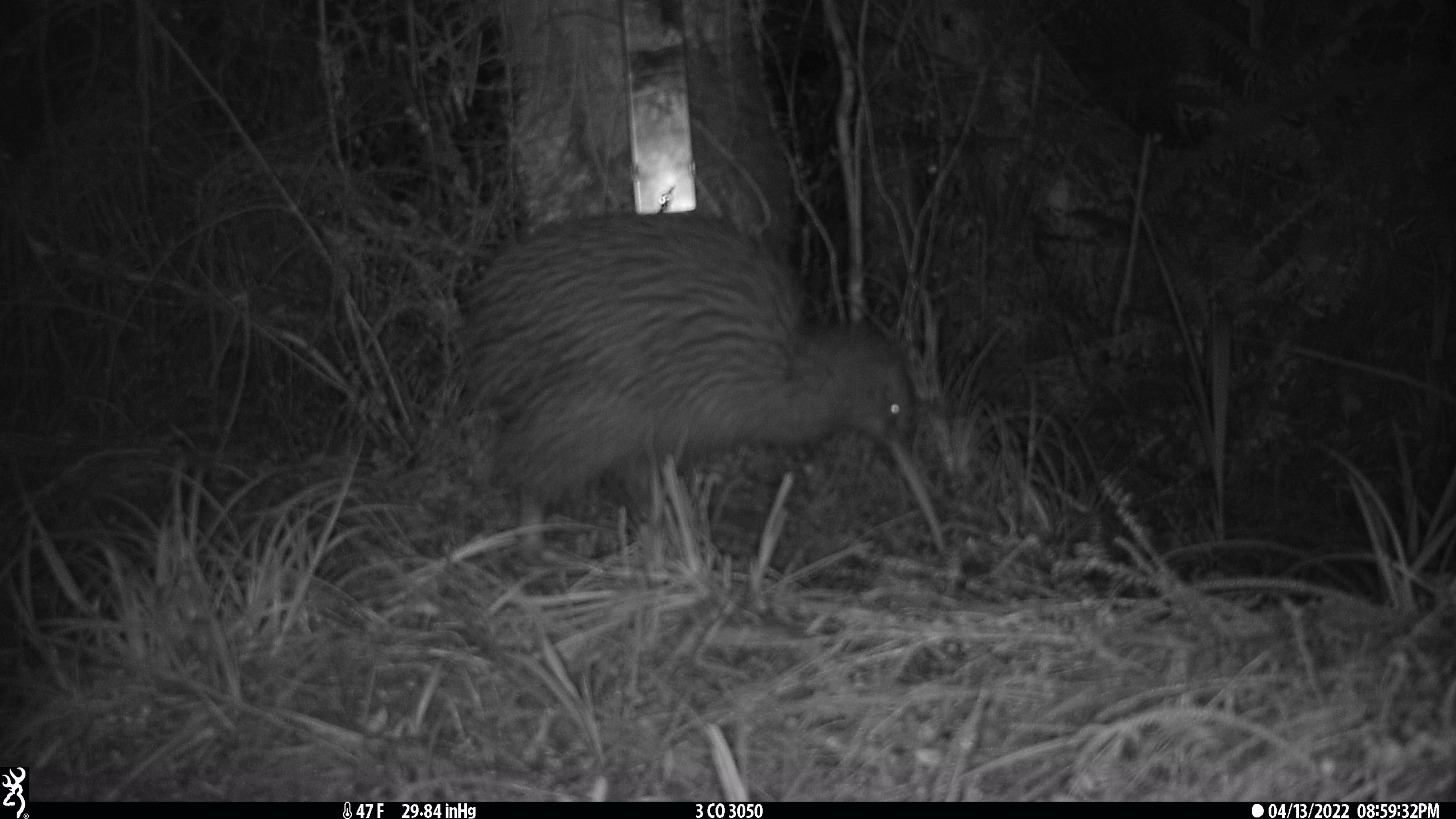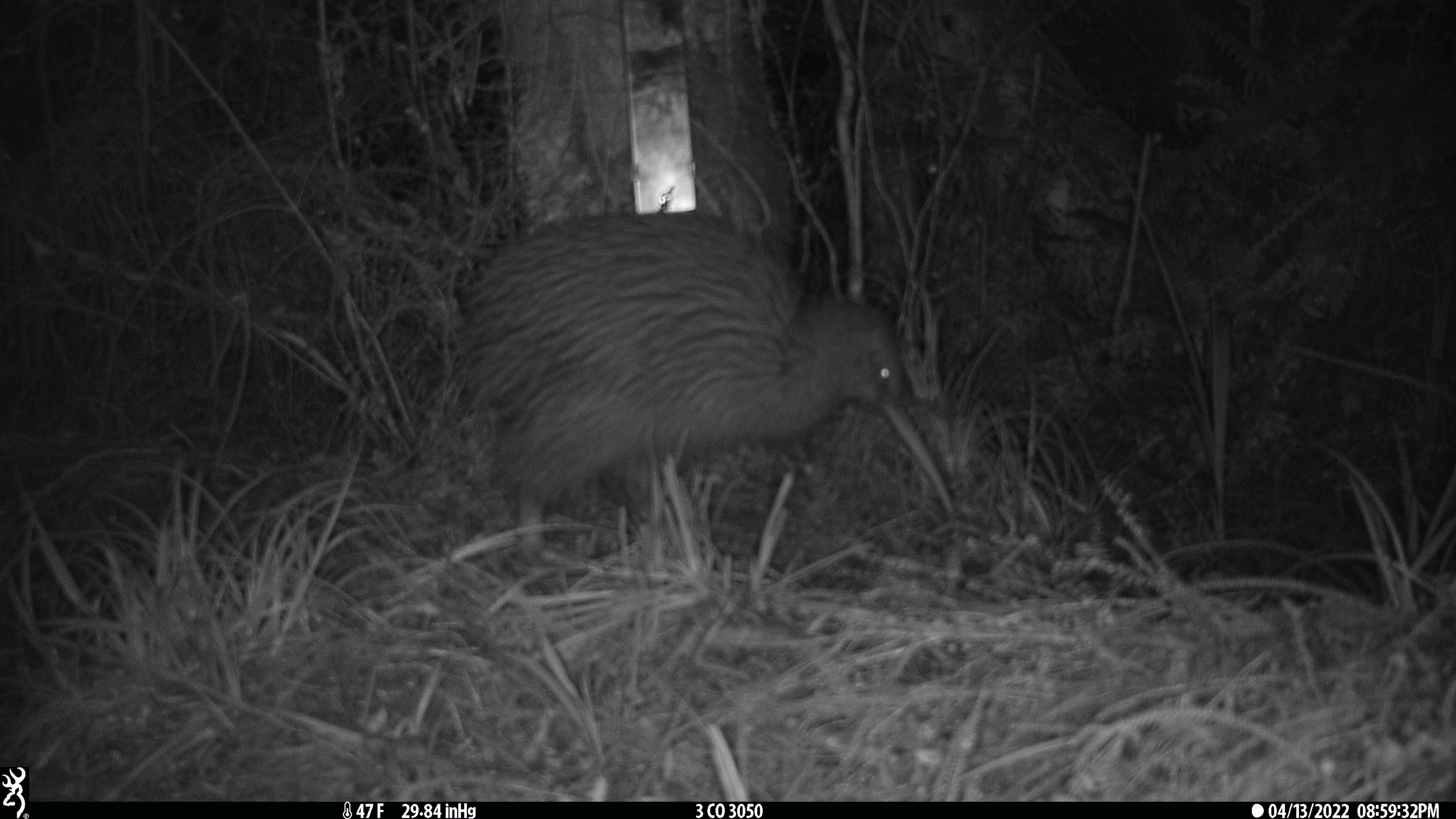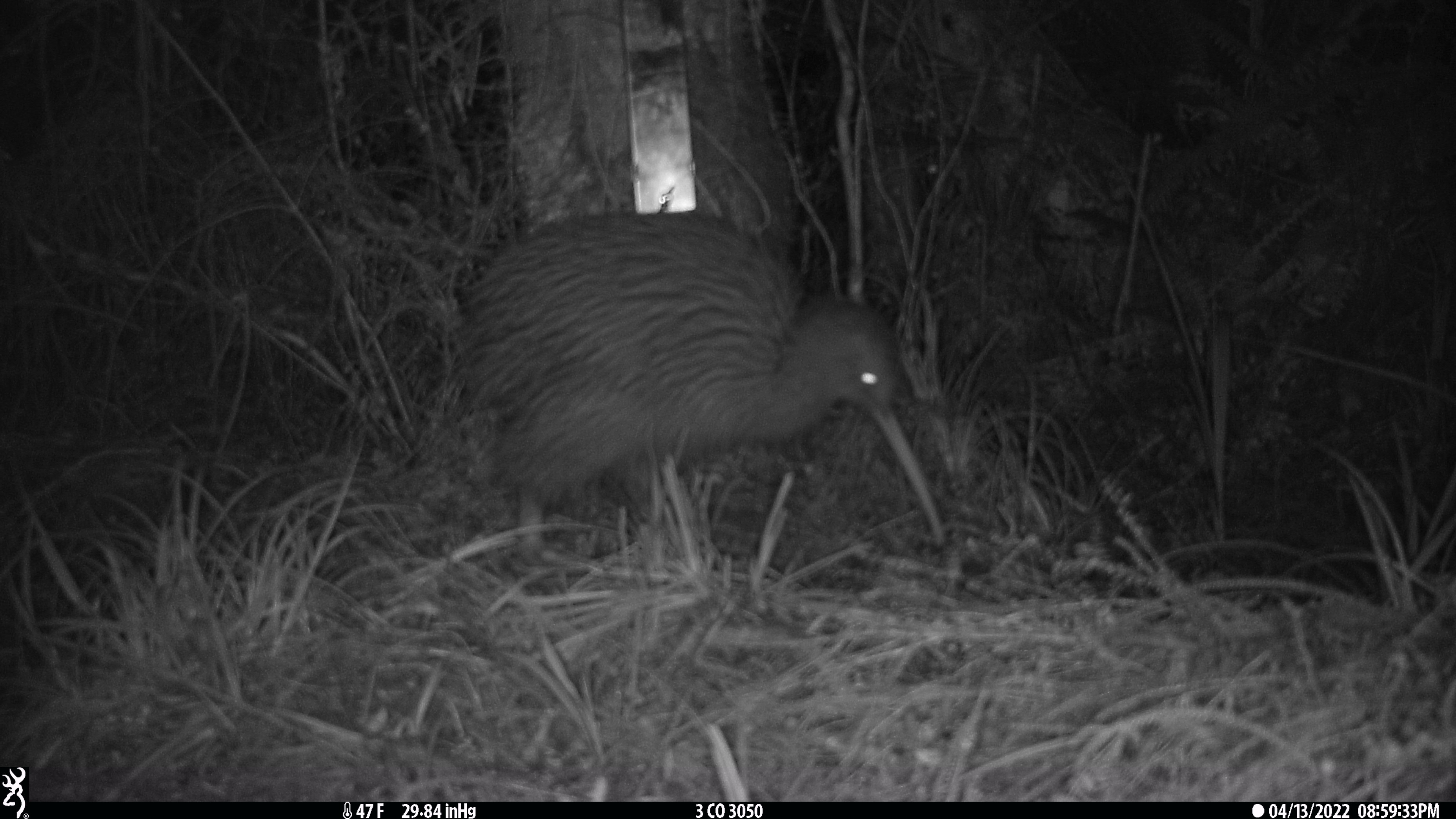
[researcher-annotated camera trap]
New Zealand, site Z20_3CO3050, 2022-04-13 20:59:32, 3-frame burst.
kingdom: Animalia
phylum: Chordata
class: Aves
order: Apterygiformes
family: Apterygidae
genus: Apteryx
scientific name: Apteryx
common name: kiwi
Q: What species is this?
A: Kiwi (Apteryx).